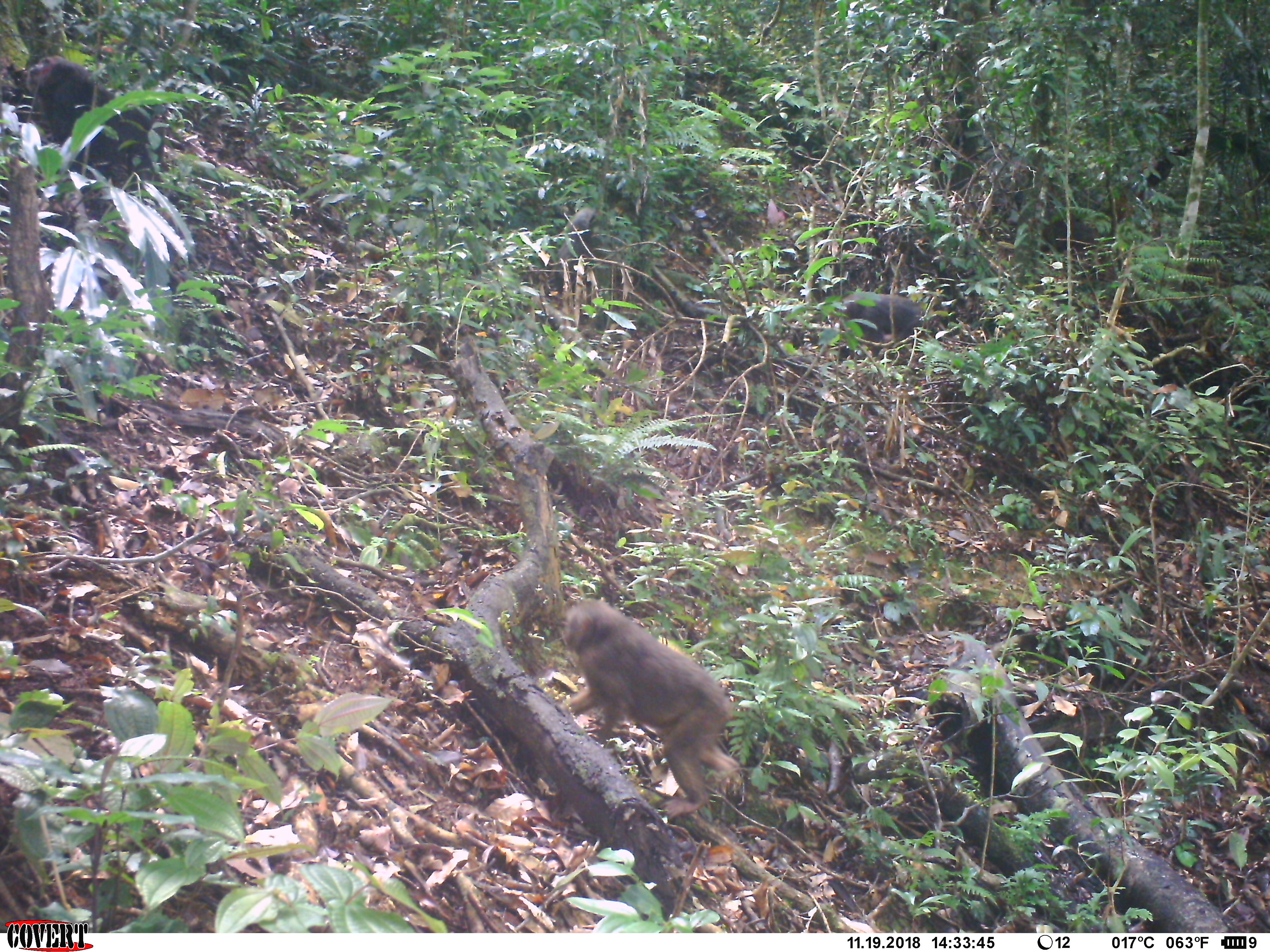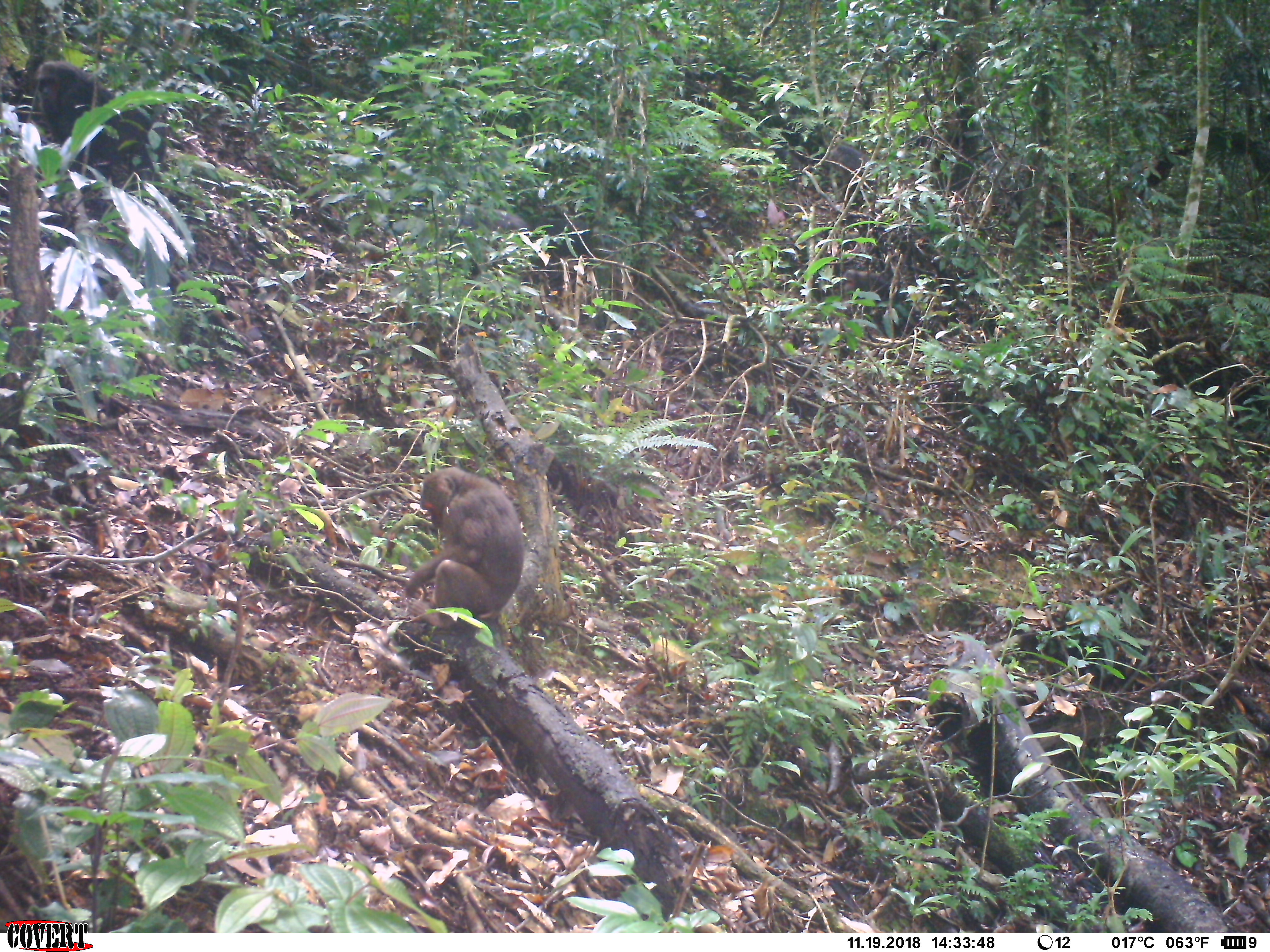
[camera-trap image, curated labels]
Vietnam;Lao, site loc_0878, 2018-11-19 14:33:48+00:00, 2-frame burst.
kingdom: Animalia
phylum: Chordata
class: Mammalia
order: Primates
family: Cercopithecidae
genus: Macaca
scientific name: Macaca arctoides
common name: stump-tailed macaque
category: stump tailed macaque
Stump tailed macaque (stump-tailed macaque) (Macaca arctoides). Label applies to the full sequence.